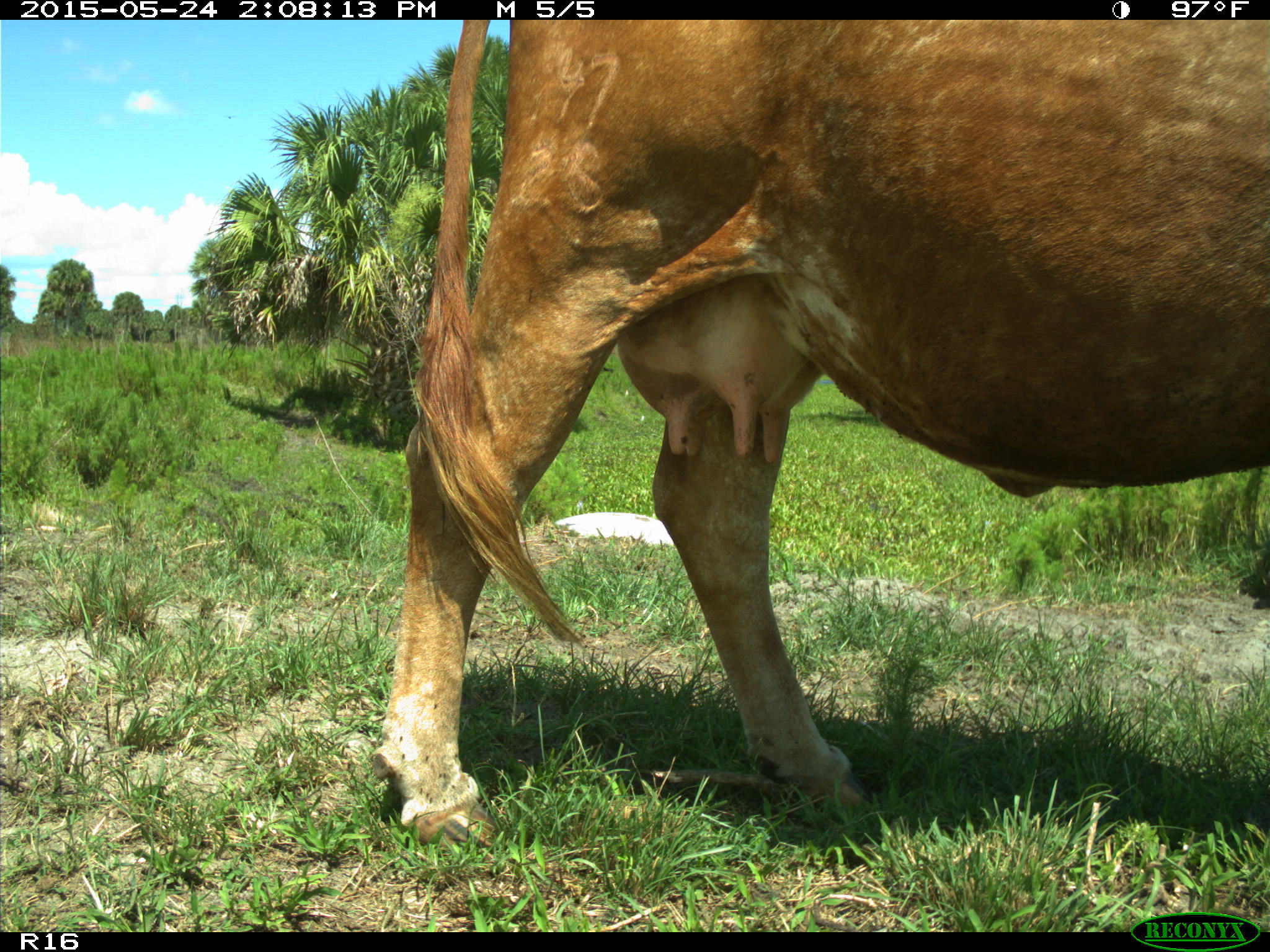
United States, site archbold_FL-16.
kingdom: Animalia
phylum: Chordata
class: Mammalia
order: Artiodactyla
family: Bovidae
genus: Bos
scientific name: Bos taurus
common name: domestic cow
Bos taurus (domestic cow).